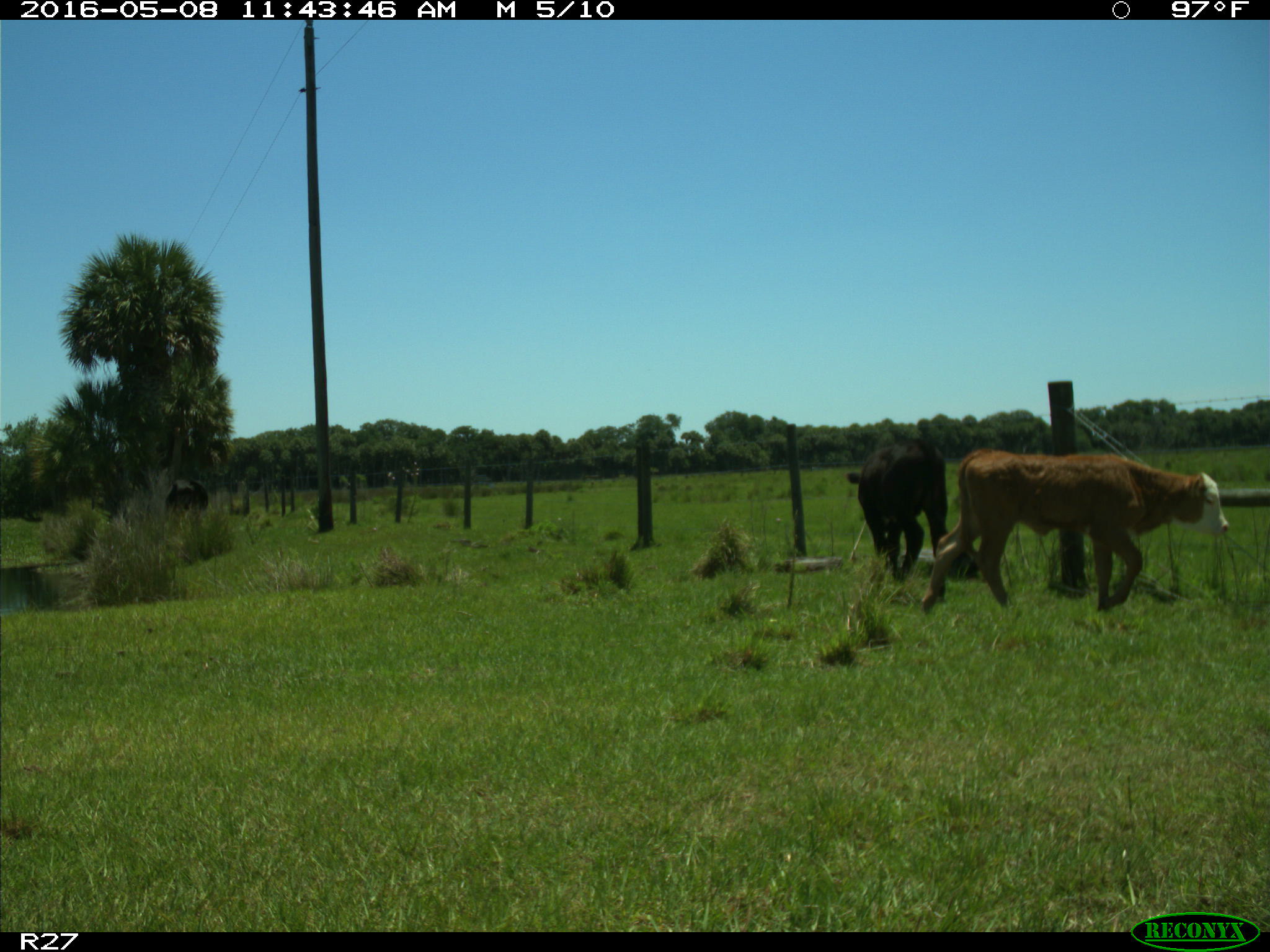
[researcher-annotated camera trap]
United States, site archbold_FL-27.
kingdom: Animalia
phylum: Chordata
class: Mammalia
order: Artiodactyla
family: Bovidae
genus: Bos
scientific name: Bos taurus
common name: domestic cow